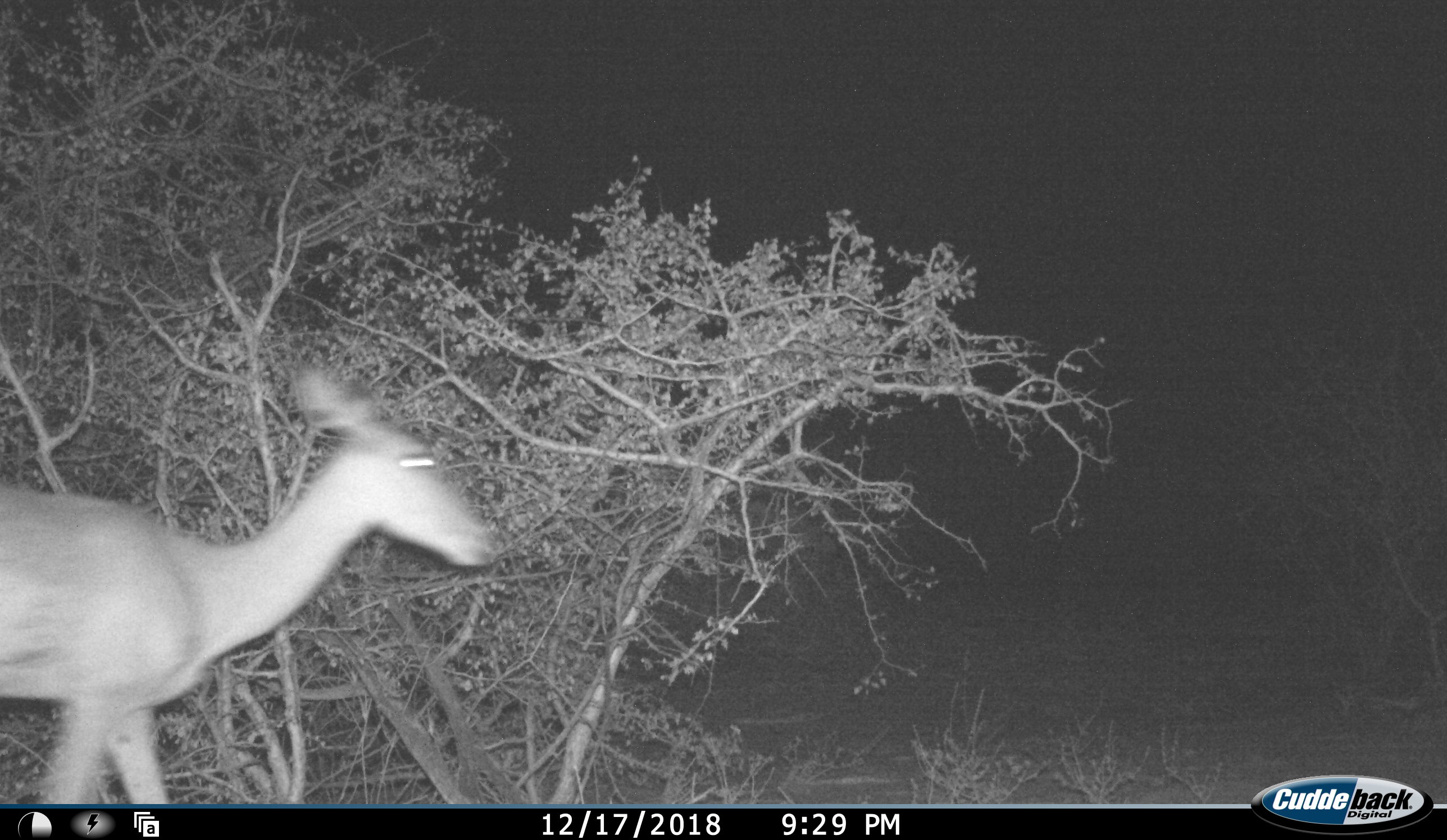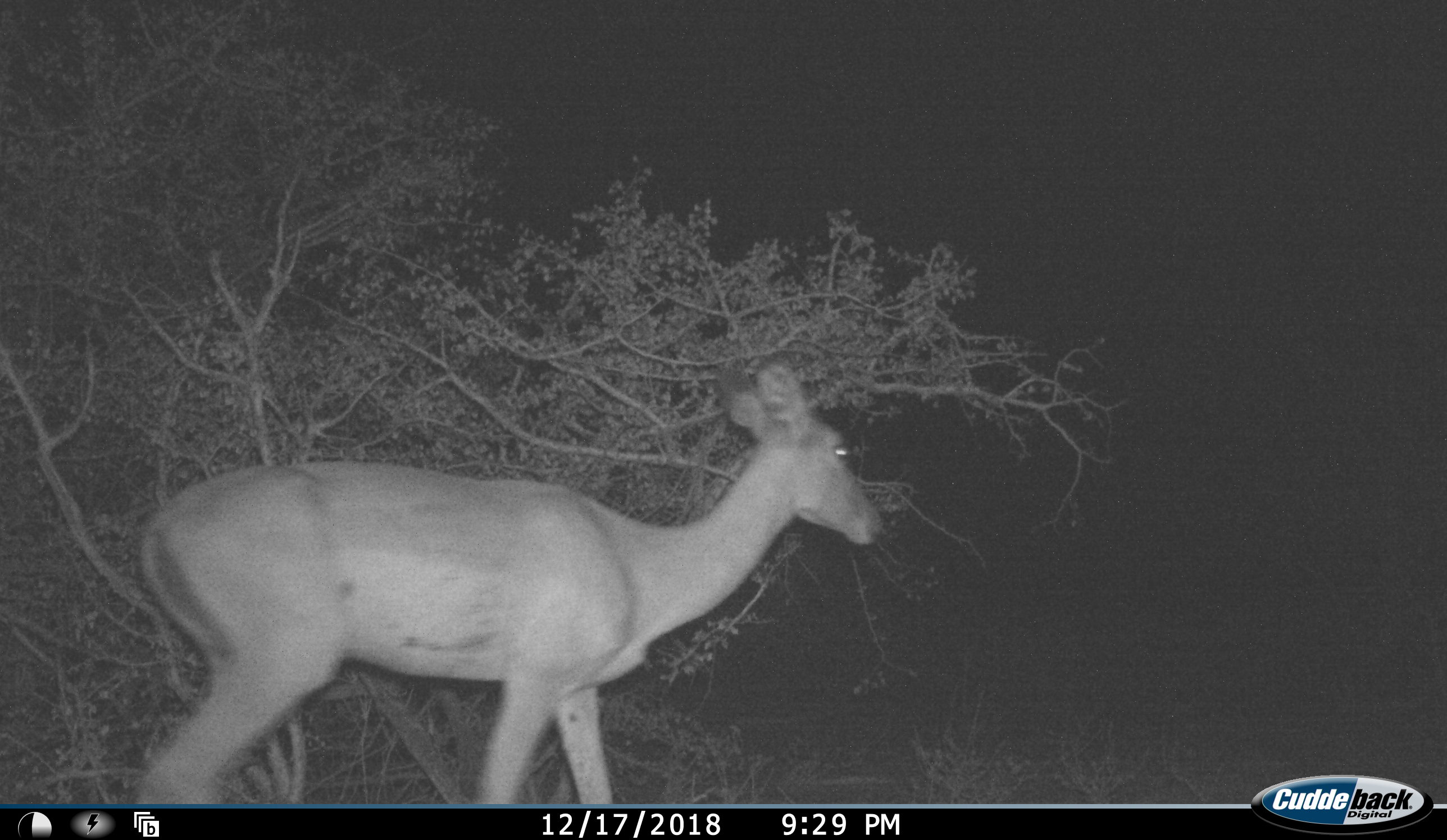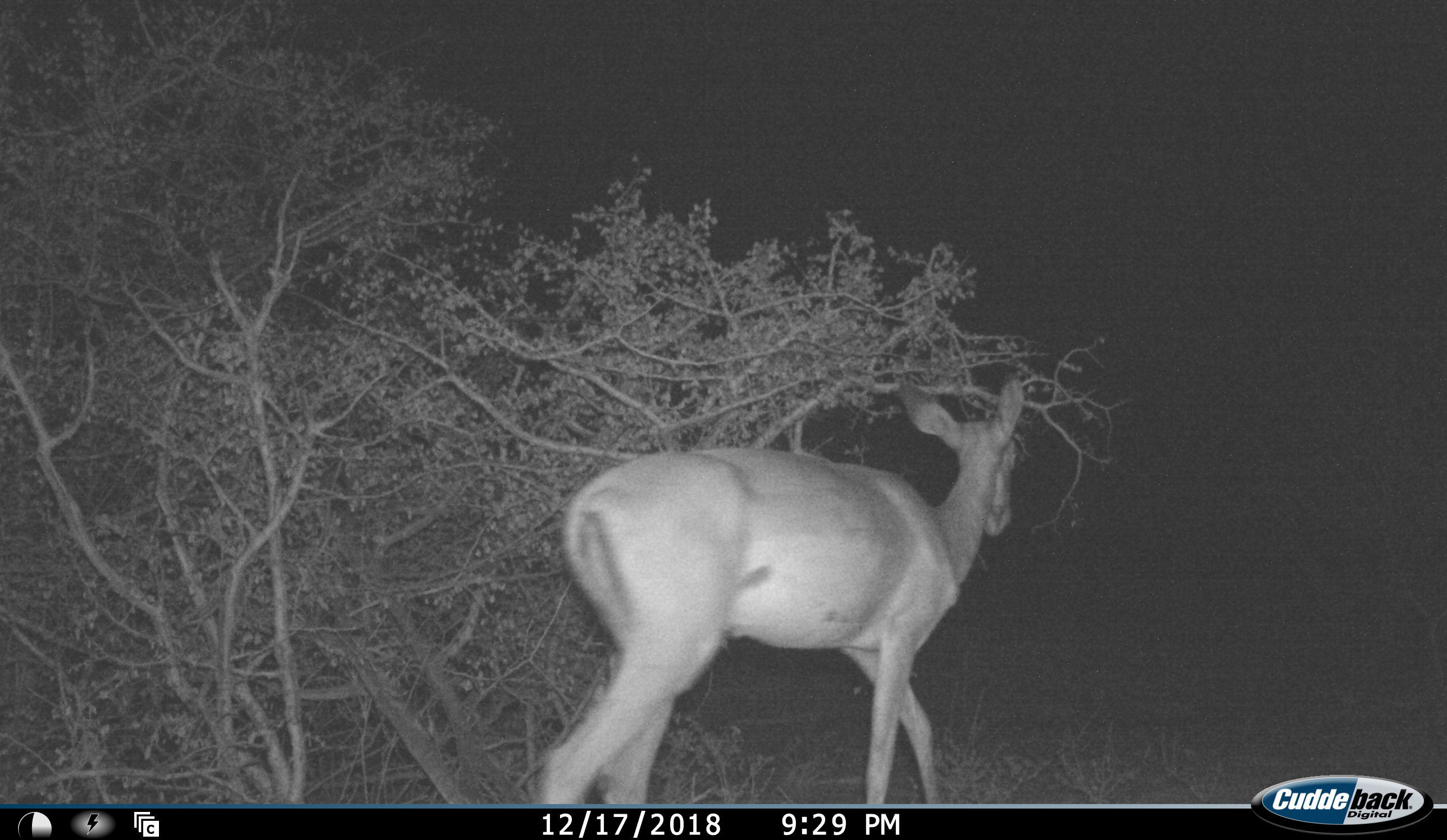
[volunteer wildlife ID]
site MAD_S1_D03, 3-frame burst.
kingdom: Animalia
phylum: Chordata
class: Mammalia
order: Artiodactyla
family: Bovidae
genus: Aepyceros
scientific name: Aepyceros melampus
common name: impala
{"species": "impala (Aepyceros melampus)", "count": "1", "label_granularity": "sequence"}